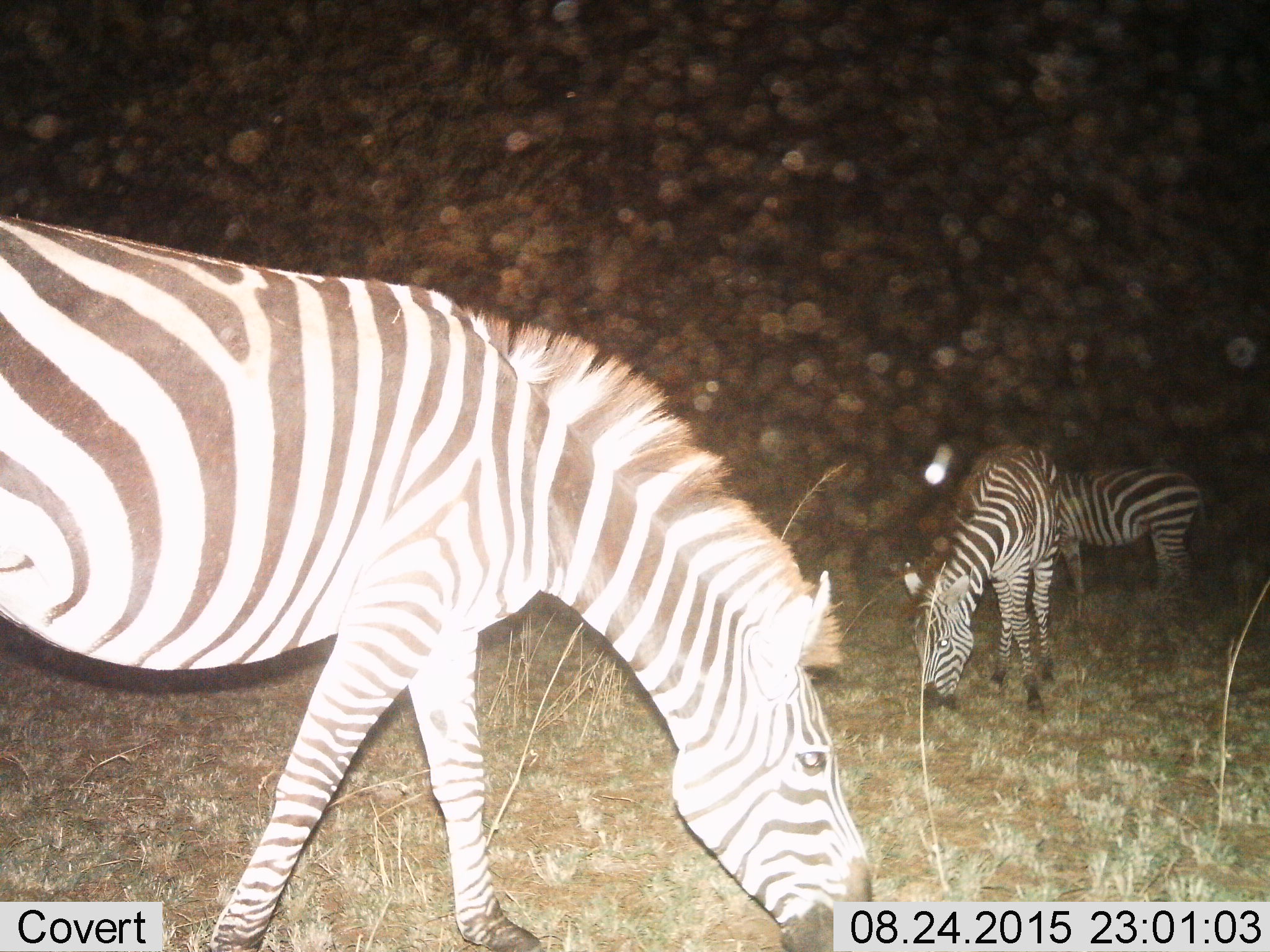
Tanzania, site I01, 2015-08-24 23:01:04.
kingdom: Animalia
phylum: Chordata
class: Mammalia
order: Perissodactyla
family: Equidae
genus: Equus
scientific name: Equus quagga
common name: plains zebra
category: zebra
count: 3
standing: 40%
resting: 10%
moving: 0%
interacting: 0%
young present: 0%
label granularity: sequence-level